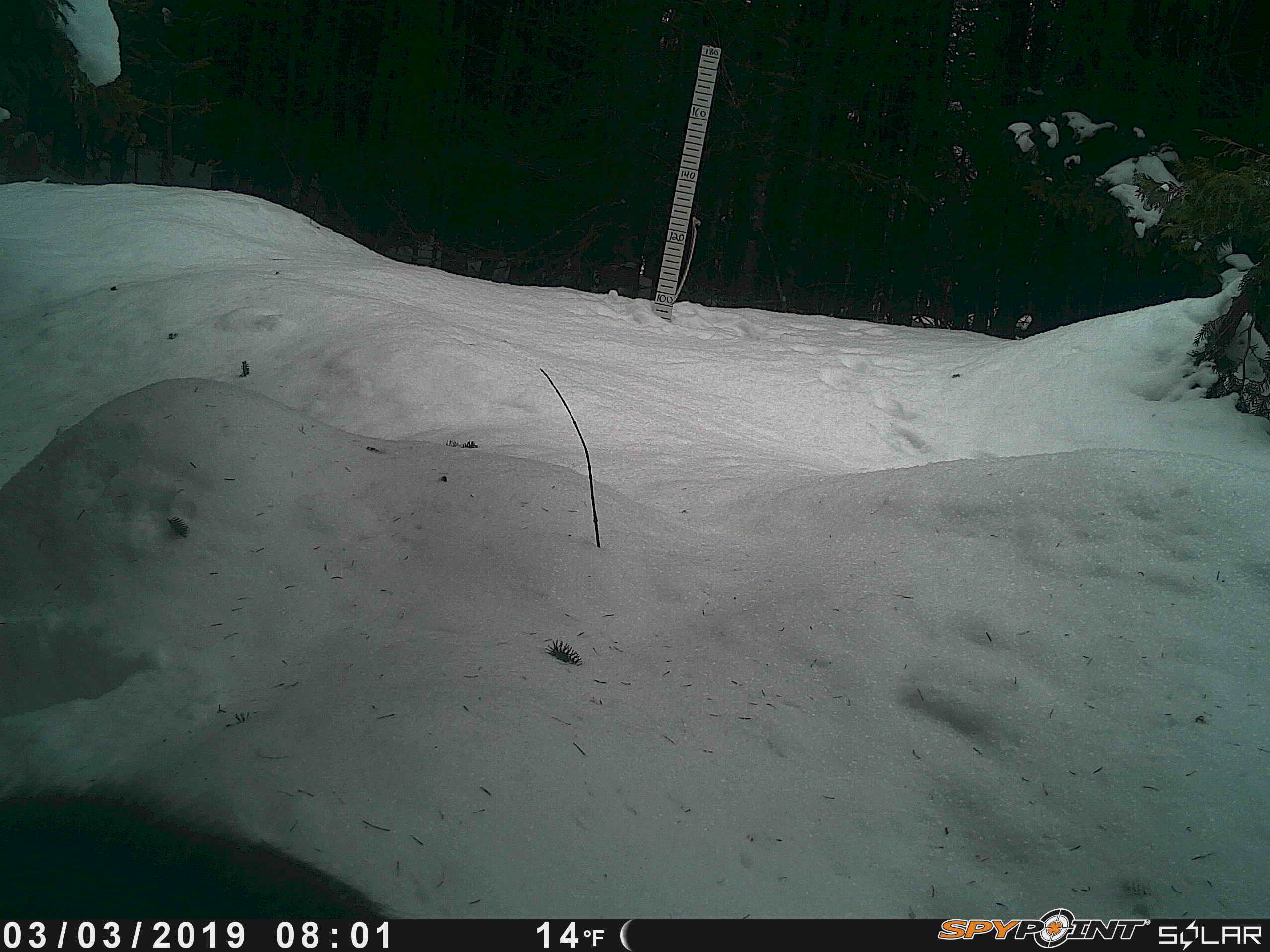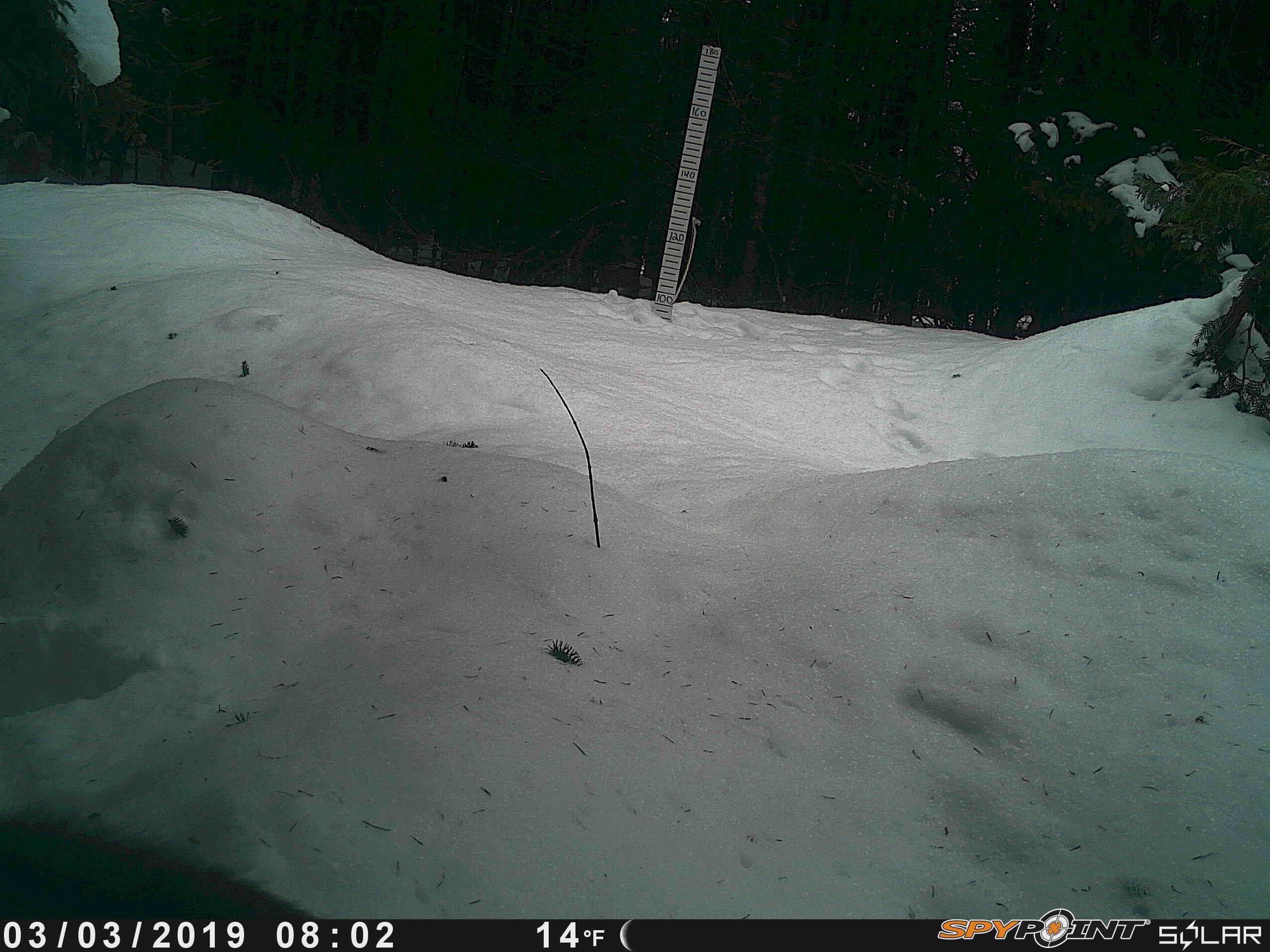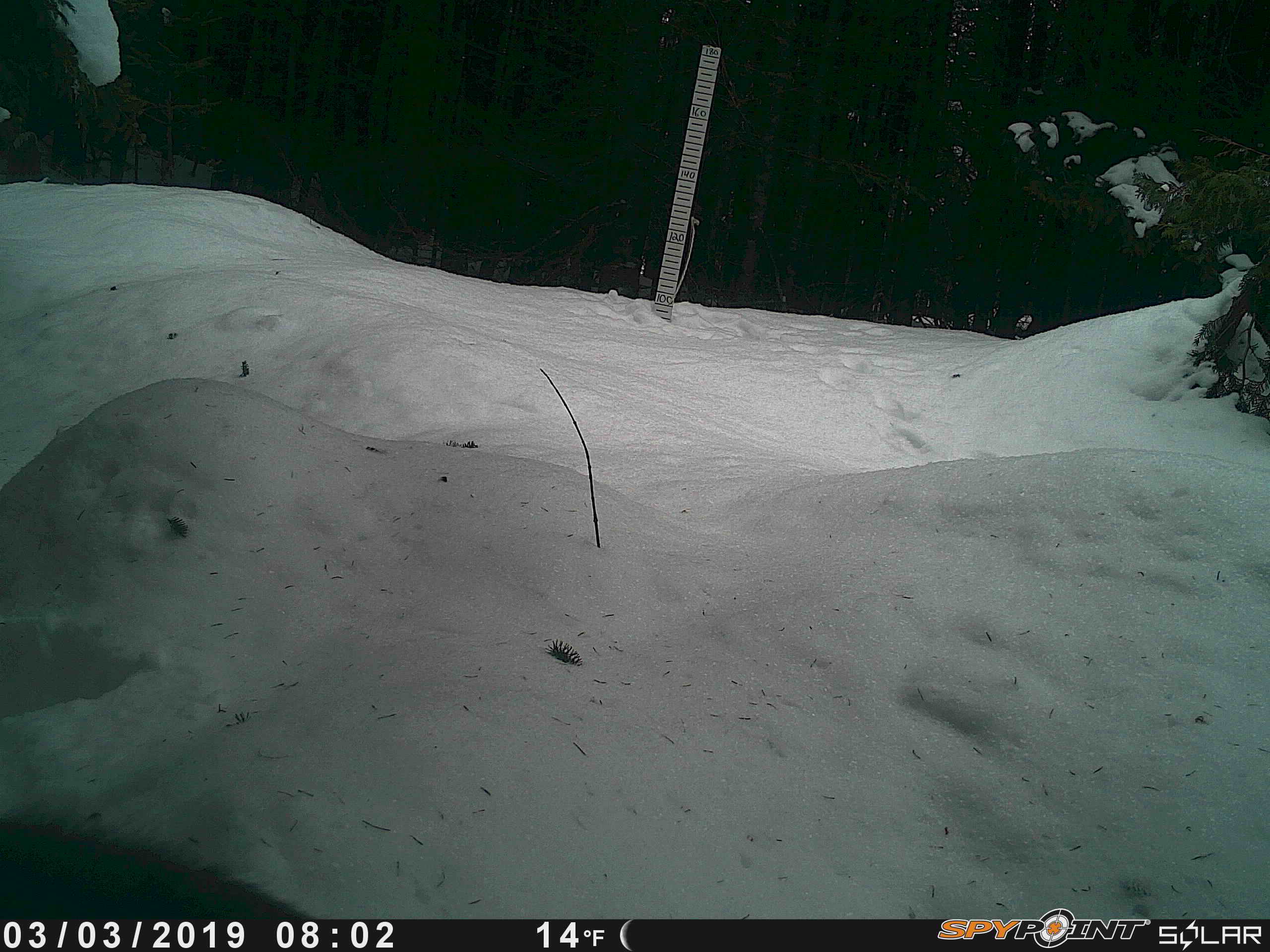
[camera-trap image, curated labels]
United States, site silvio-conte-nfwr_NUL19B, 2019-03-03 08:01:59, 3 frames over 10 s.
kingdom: Animalia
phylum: Chordata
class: Mammalia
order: Artiodactyla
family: Cervidae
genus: Alces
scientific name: Alces alces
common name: moose